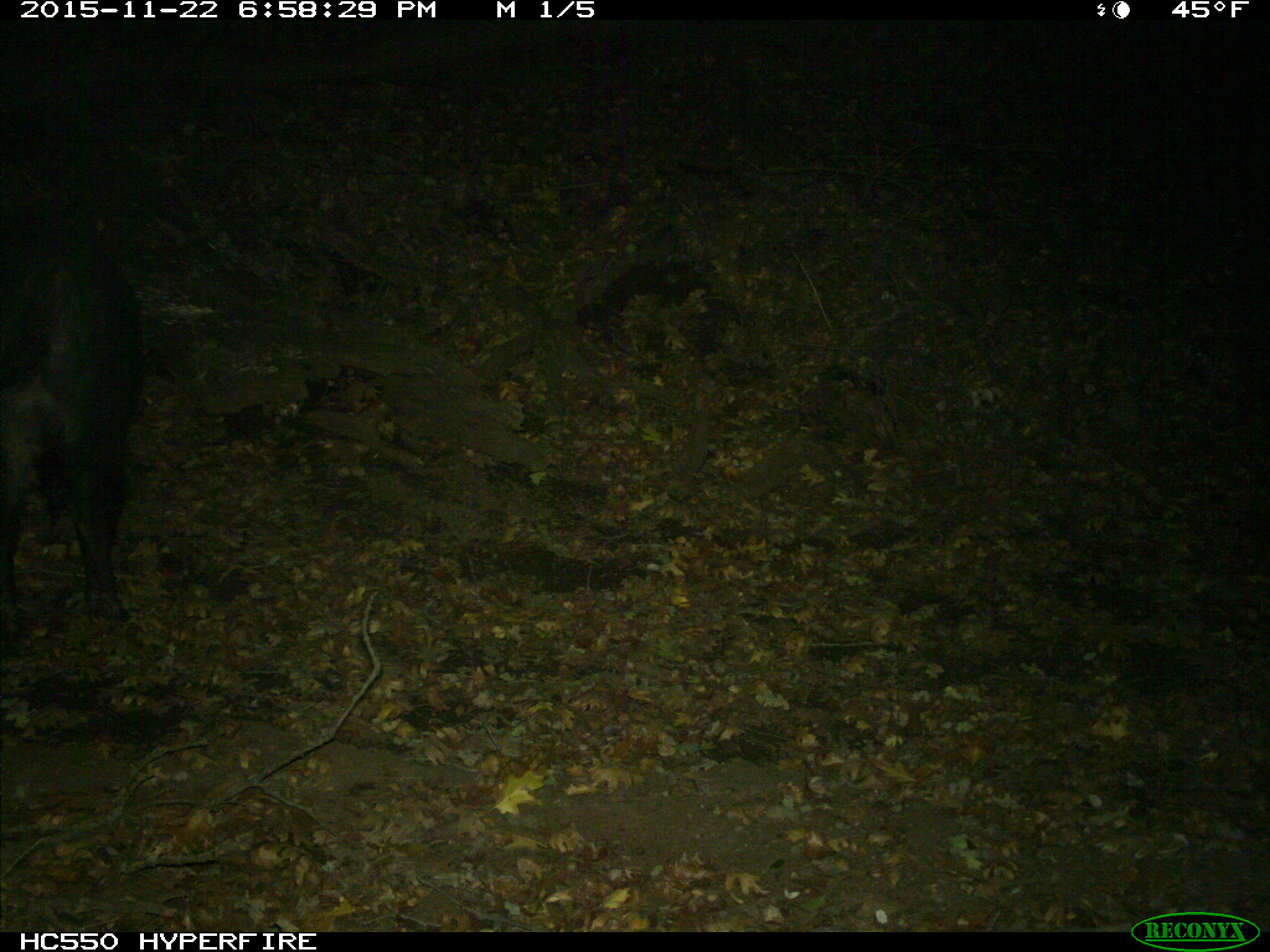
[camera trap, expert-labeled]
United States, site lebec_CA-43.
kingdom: Animalia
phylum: Chordata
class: Mammalia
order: Artiodactyla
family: Suidae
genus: Sus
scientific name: Sus scrofa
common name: wild boar